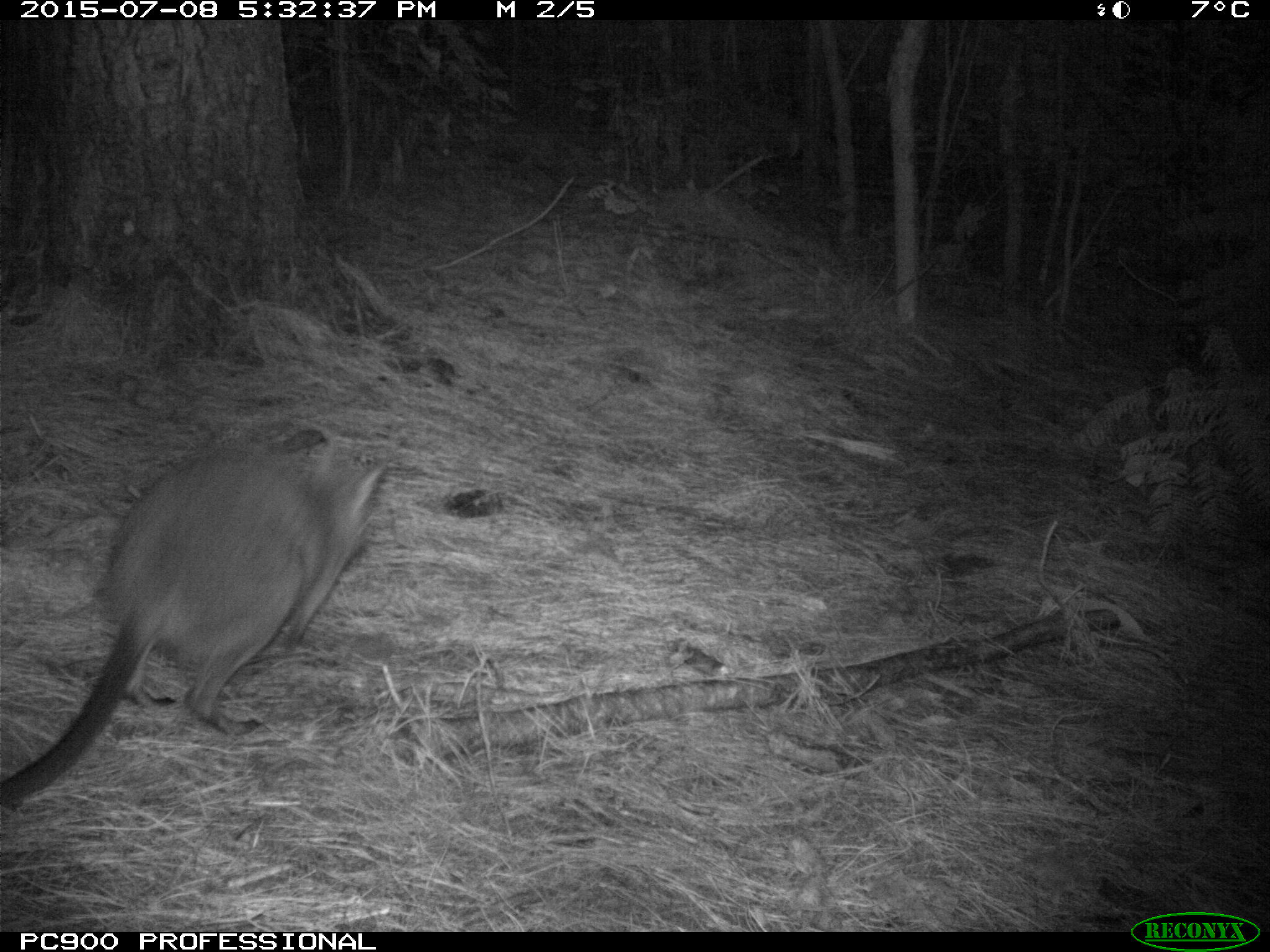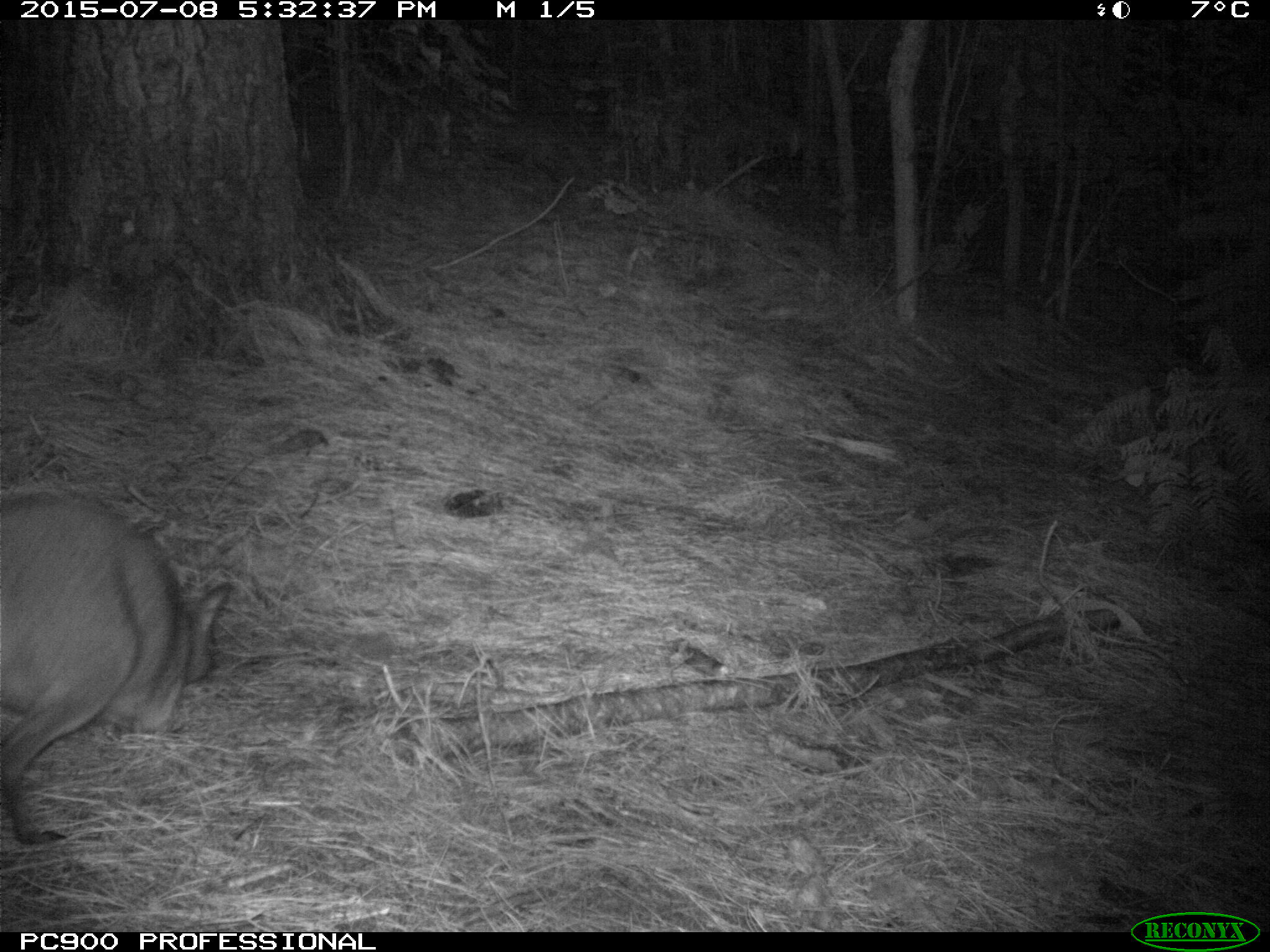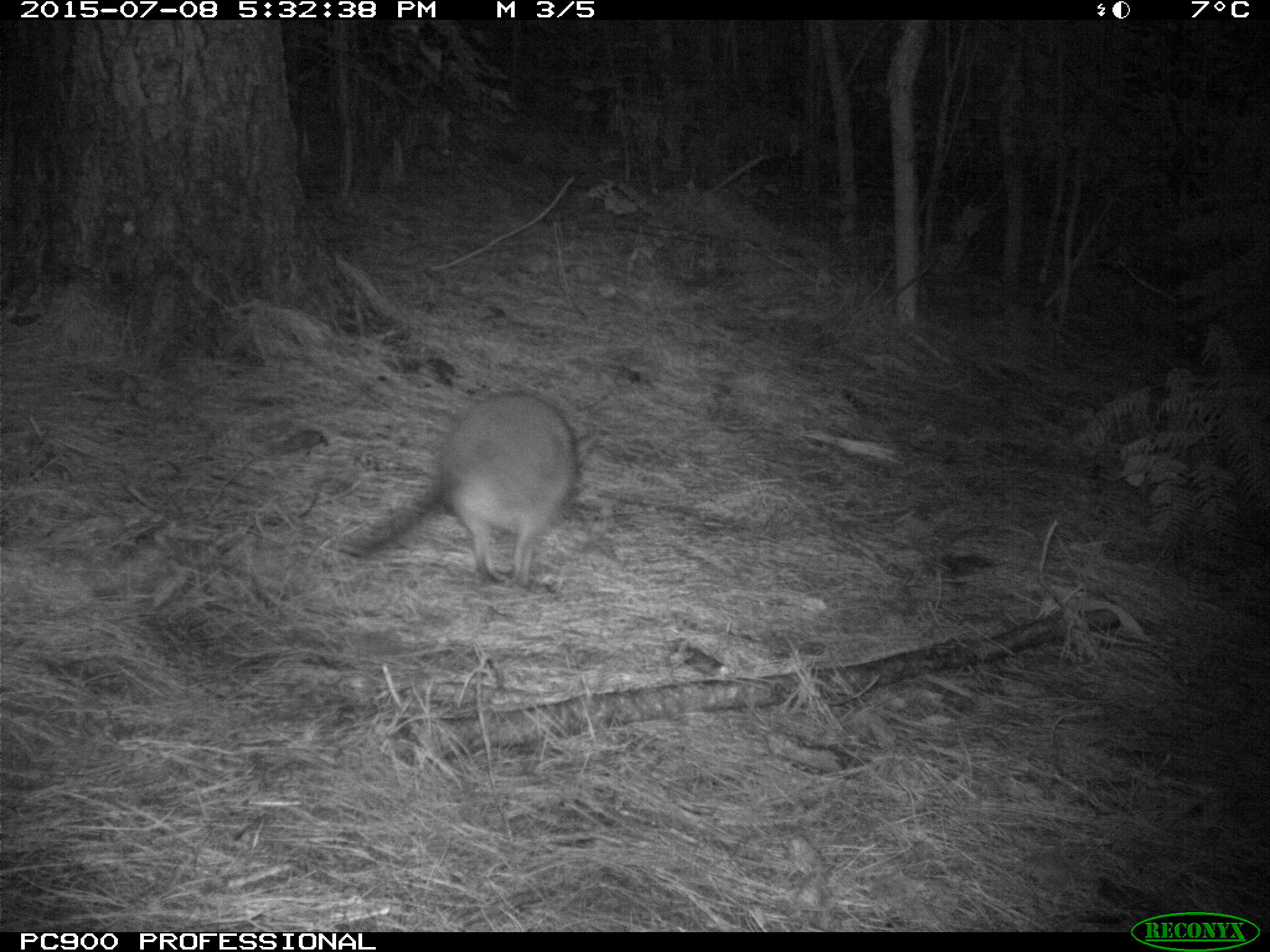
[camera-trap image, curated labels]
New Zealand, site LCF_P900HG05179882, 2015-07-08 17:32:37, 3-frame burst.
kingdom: Animalia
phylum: Chordata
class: Mammalia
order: Diprotodontia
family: Macropodidae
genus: Notamacropus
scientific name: Notamacropus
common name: wallaby